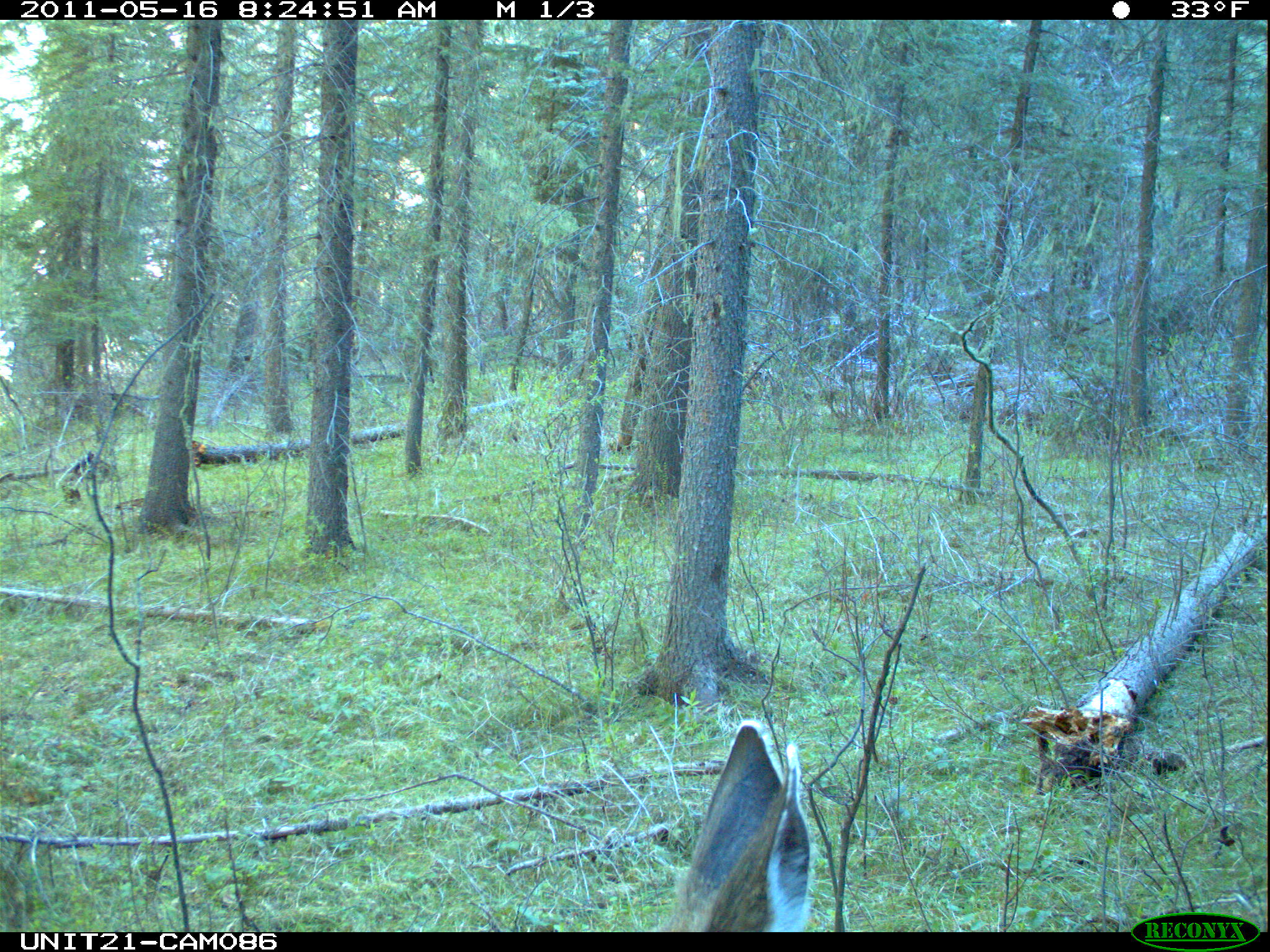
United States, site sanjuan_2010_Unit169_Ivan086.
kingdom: Animalia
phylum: Chordata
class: Mammalia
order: Artiodactyla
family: Cervidae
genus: Odocoileus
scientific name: Odocoileus hemionus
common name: mule deer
Odocoileus hemionus (mule deer).